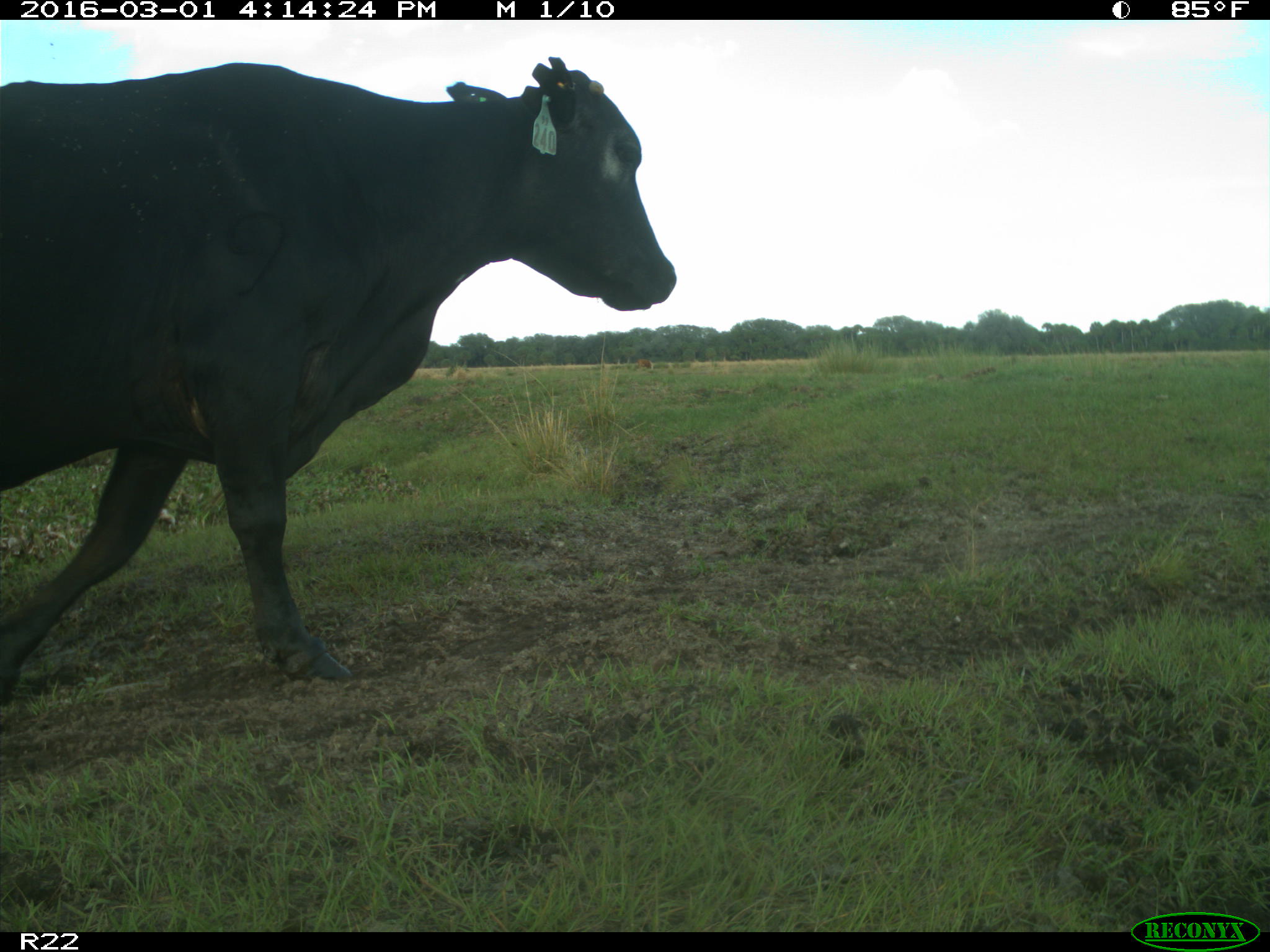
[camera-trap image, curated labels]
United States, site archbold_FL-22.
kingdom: Animalia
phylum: Chordata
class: Mammalia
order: Artiodactyla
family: Bovidae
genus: Bos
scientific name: Bos taurus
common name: domestic cow